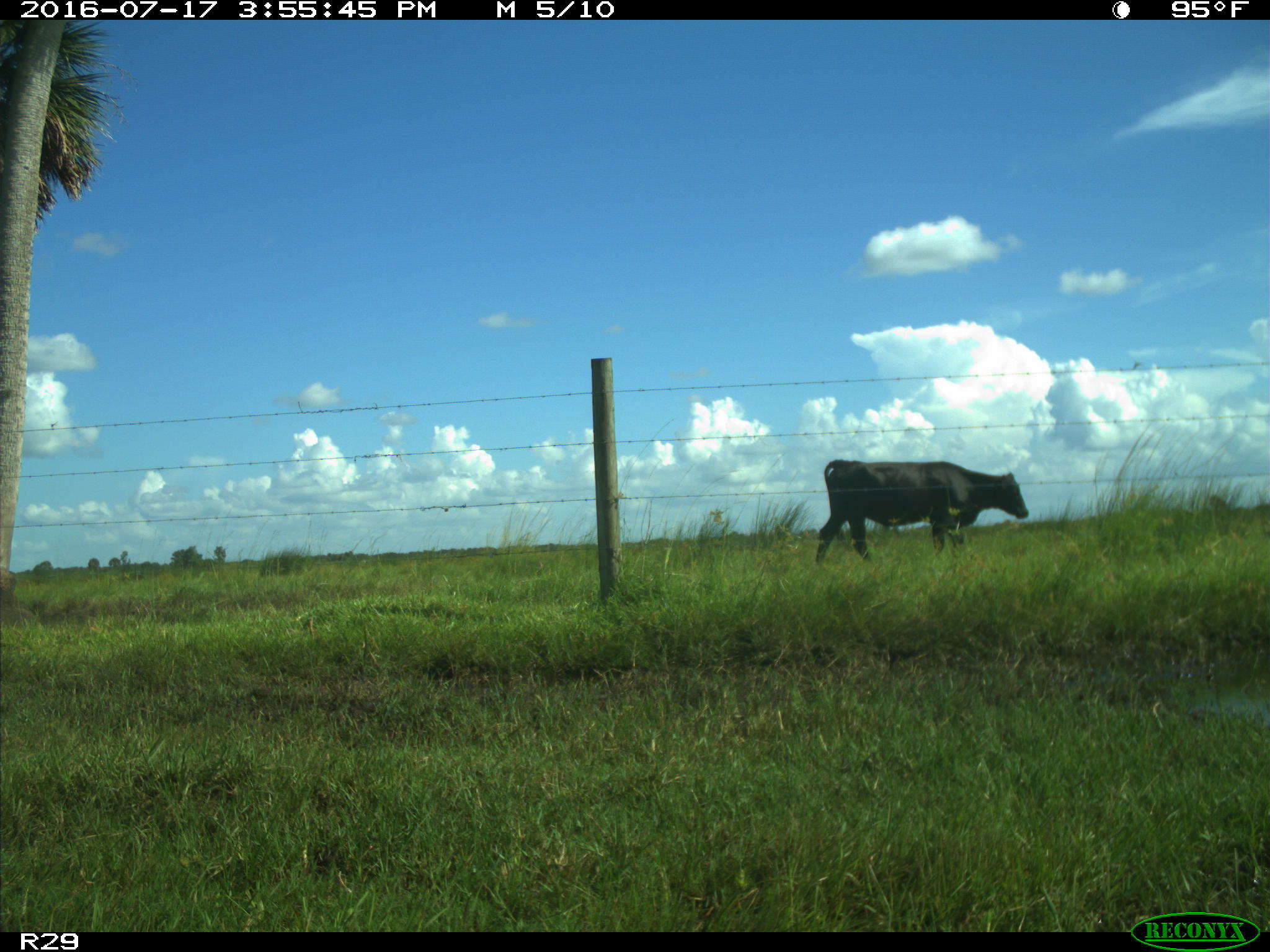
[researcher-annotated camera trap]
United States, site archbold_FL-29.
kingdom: Animalia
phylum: Chordata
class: Mammalia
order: Artiodactyla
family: Bovidae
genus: Bos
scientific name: Bos taurus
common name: domestic cow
Bos taurus (domestic cow).